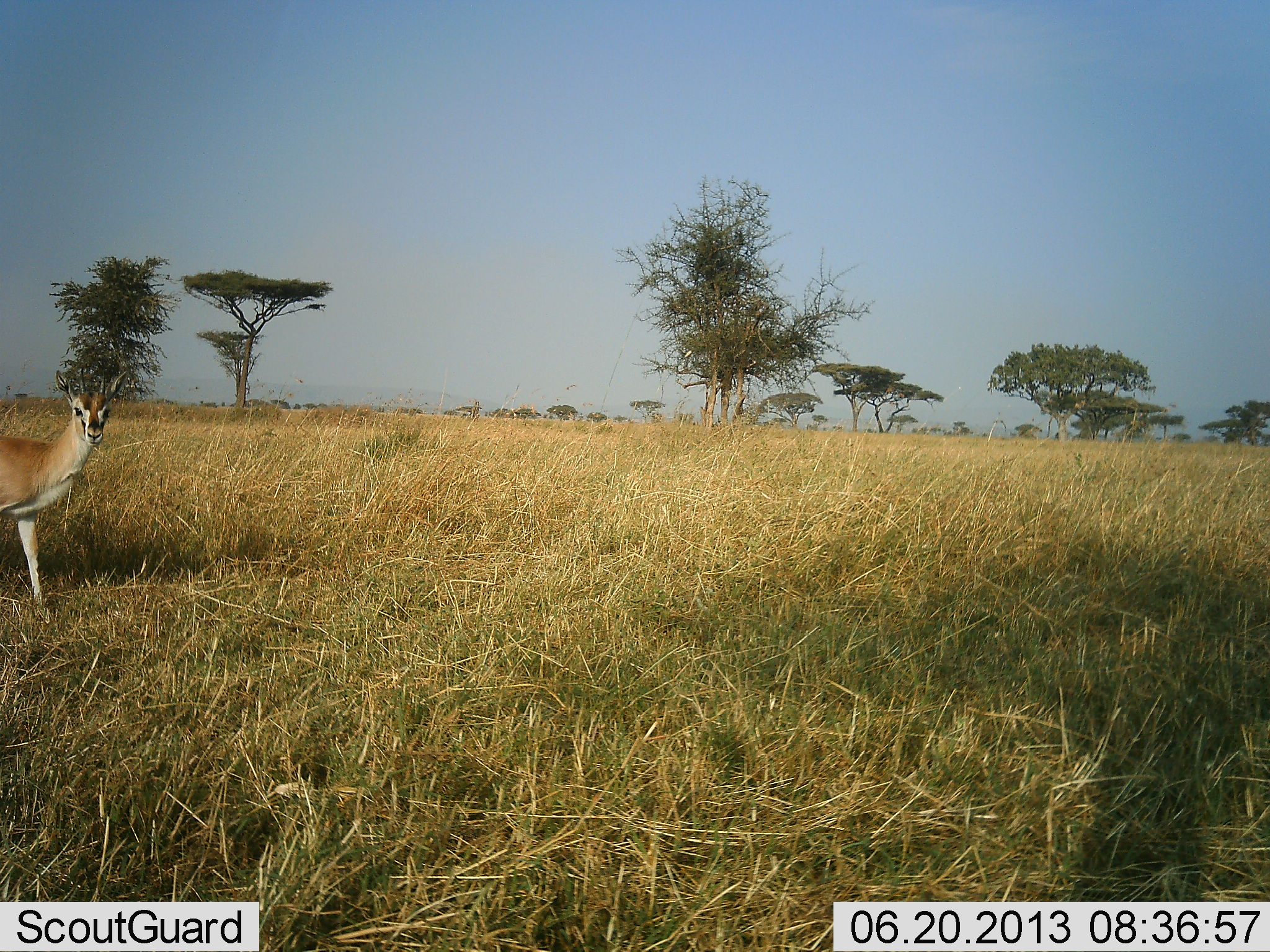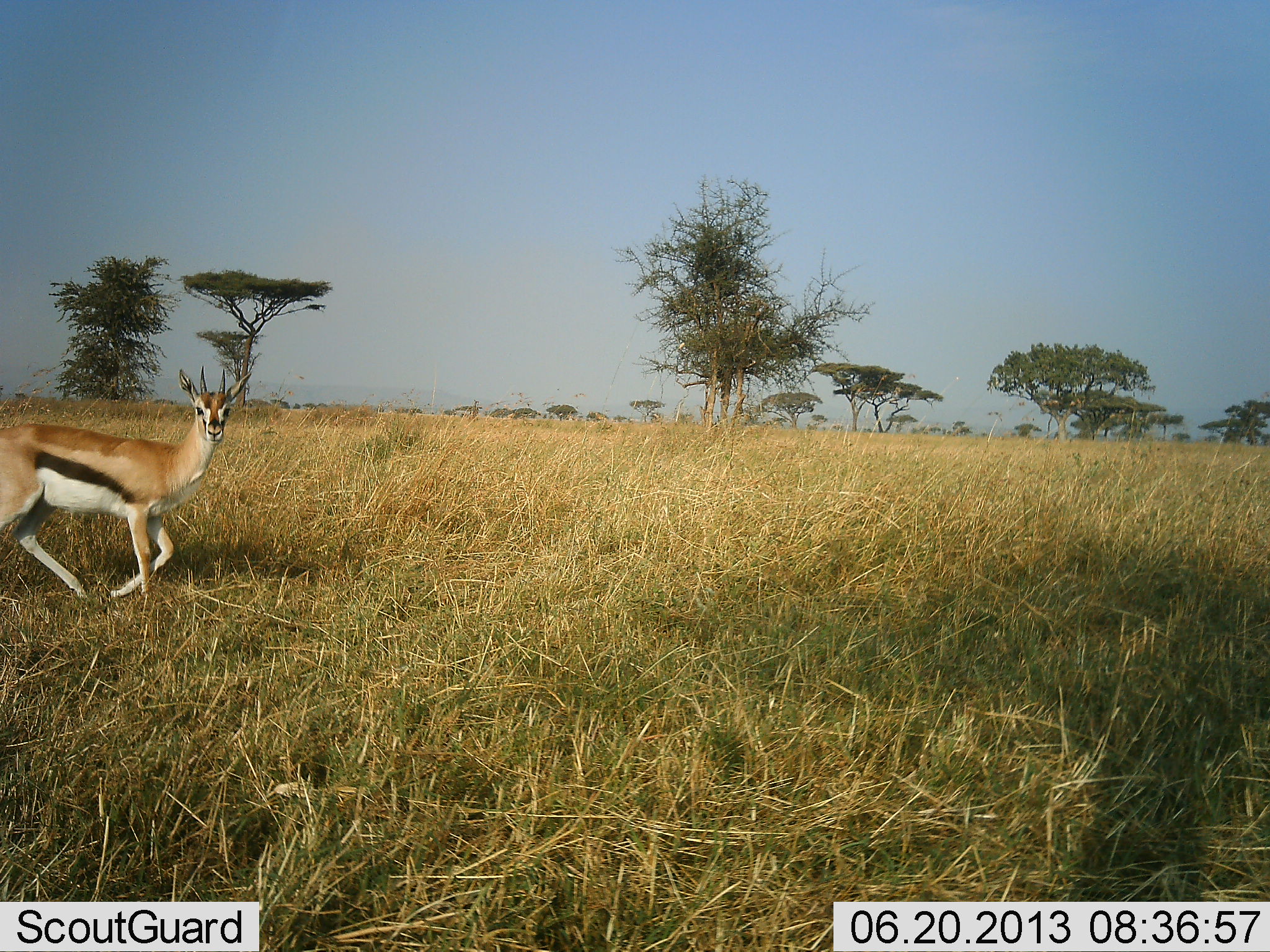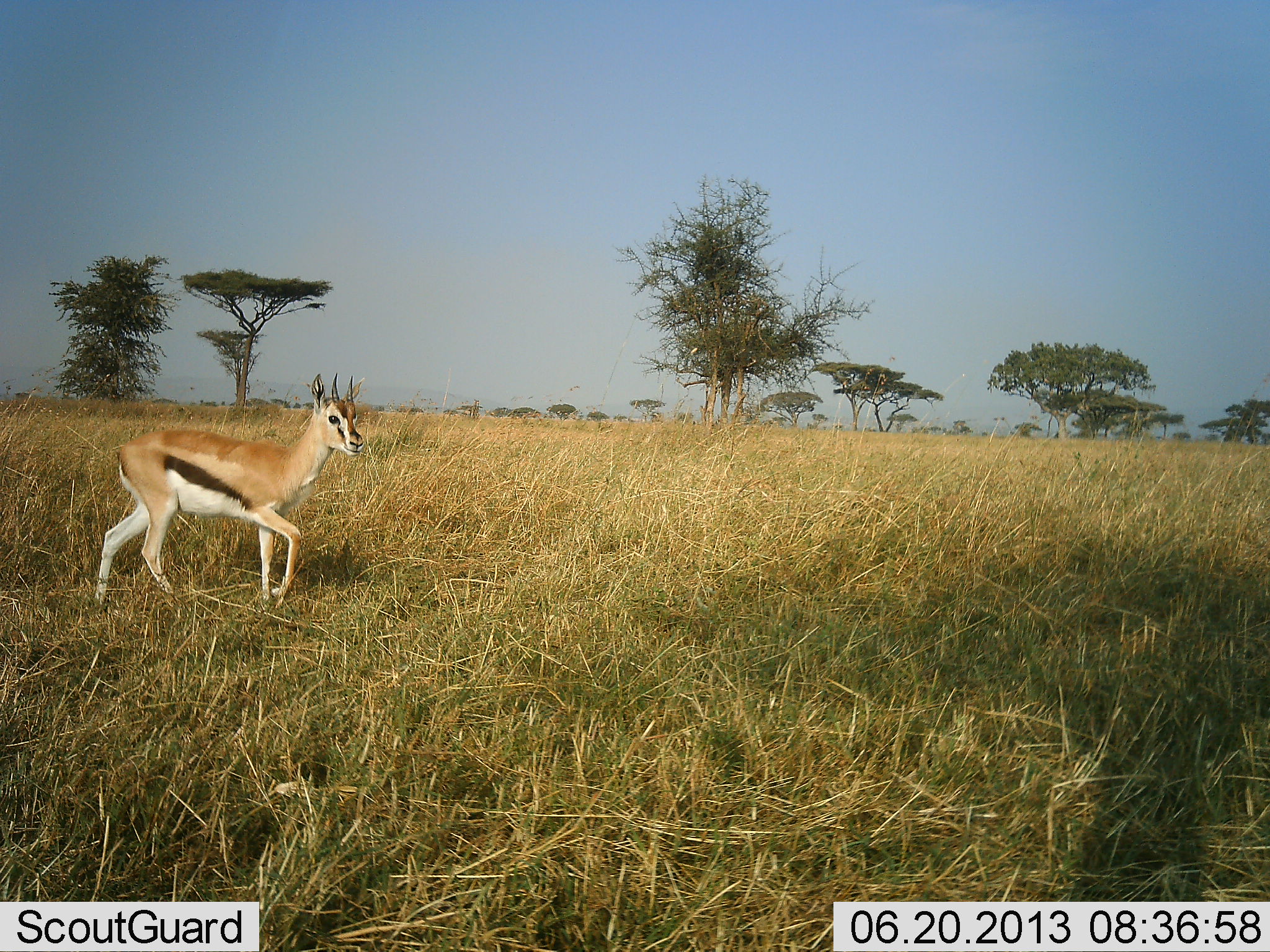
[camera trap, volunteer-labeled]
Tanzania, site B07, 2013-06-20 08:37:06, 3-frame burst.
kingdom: Animalia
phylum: Chordata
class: Mammalia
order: Artiodactyla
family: Bovidae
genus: Eudorcas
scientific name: Eudorcas thomsonii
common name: thomson's gazelle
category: gazellethomsons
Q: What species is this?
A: Gazellethomsons (thomson's gazelle) (Eudorcas thomsonii).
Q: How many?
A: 1.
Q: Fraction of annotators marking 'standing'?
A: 10%.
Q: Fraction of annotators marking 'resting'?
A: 0%.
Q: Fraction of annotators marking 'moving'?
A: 90%.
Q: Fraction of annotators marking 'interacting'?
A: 10%.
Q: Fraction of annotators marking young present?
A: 0%.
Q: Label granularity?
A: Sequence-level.